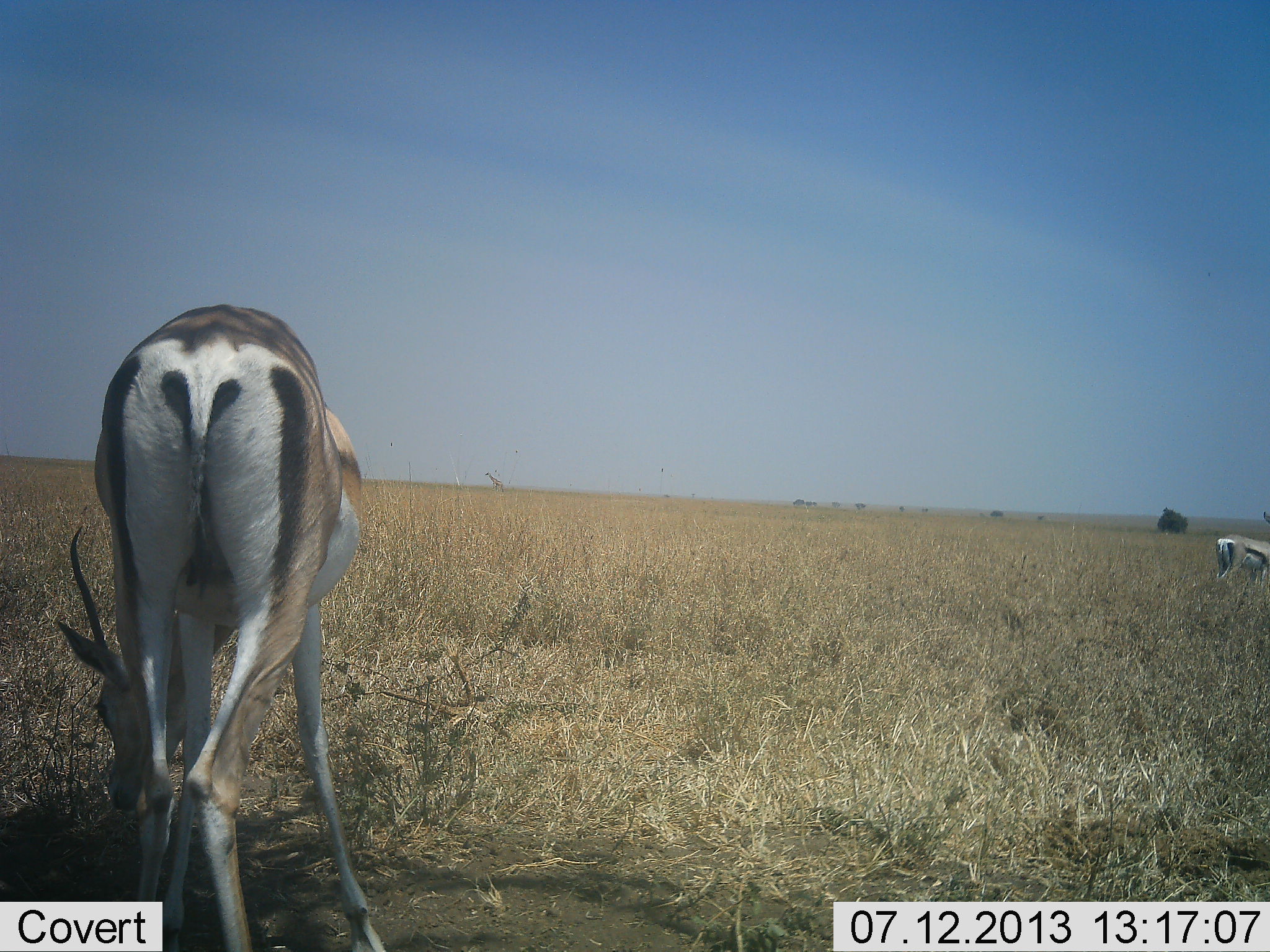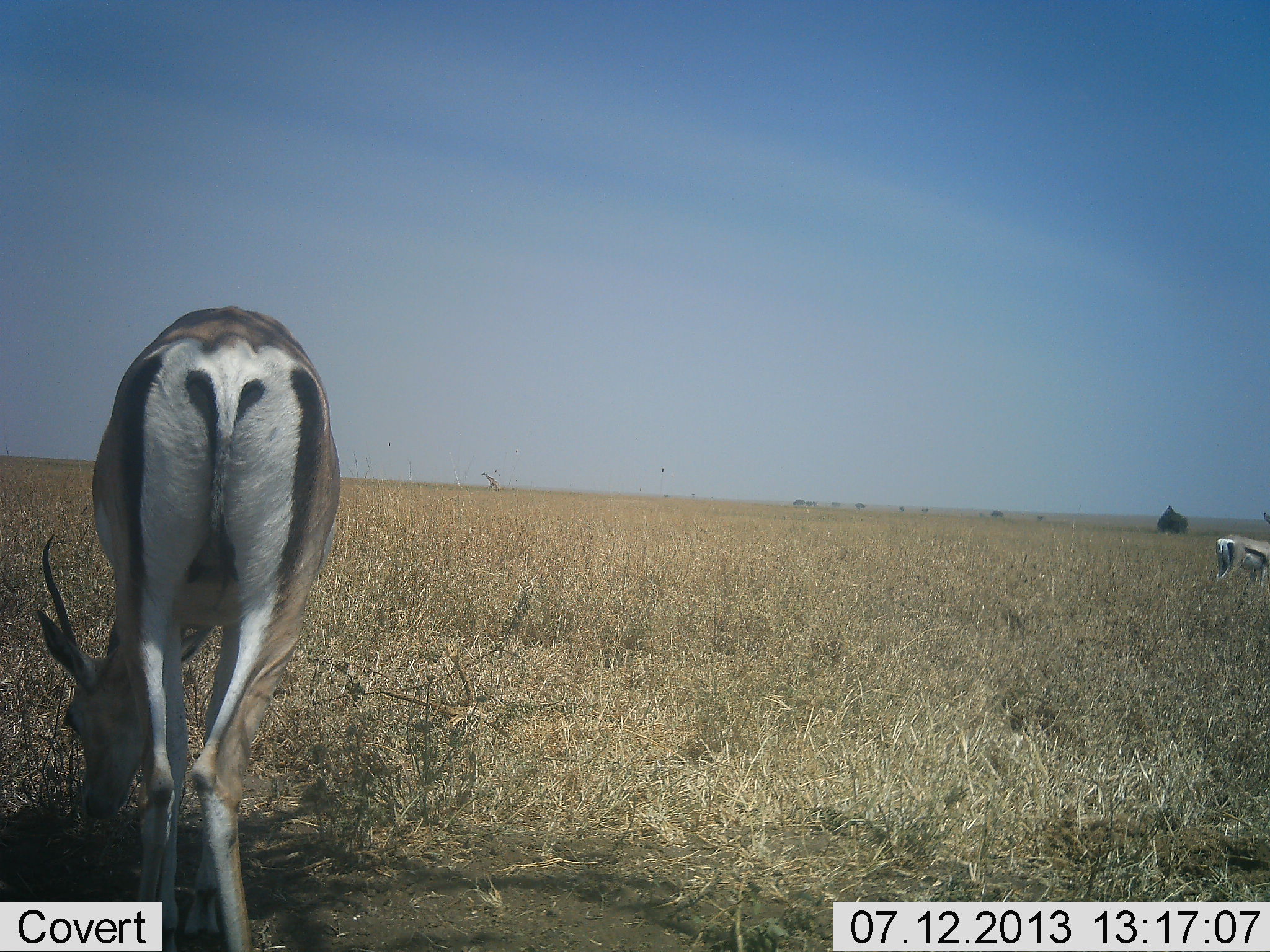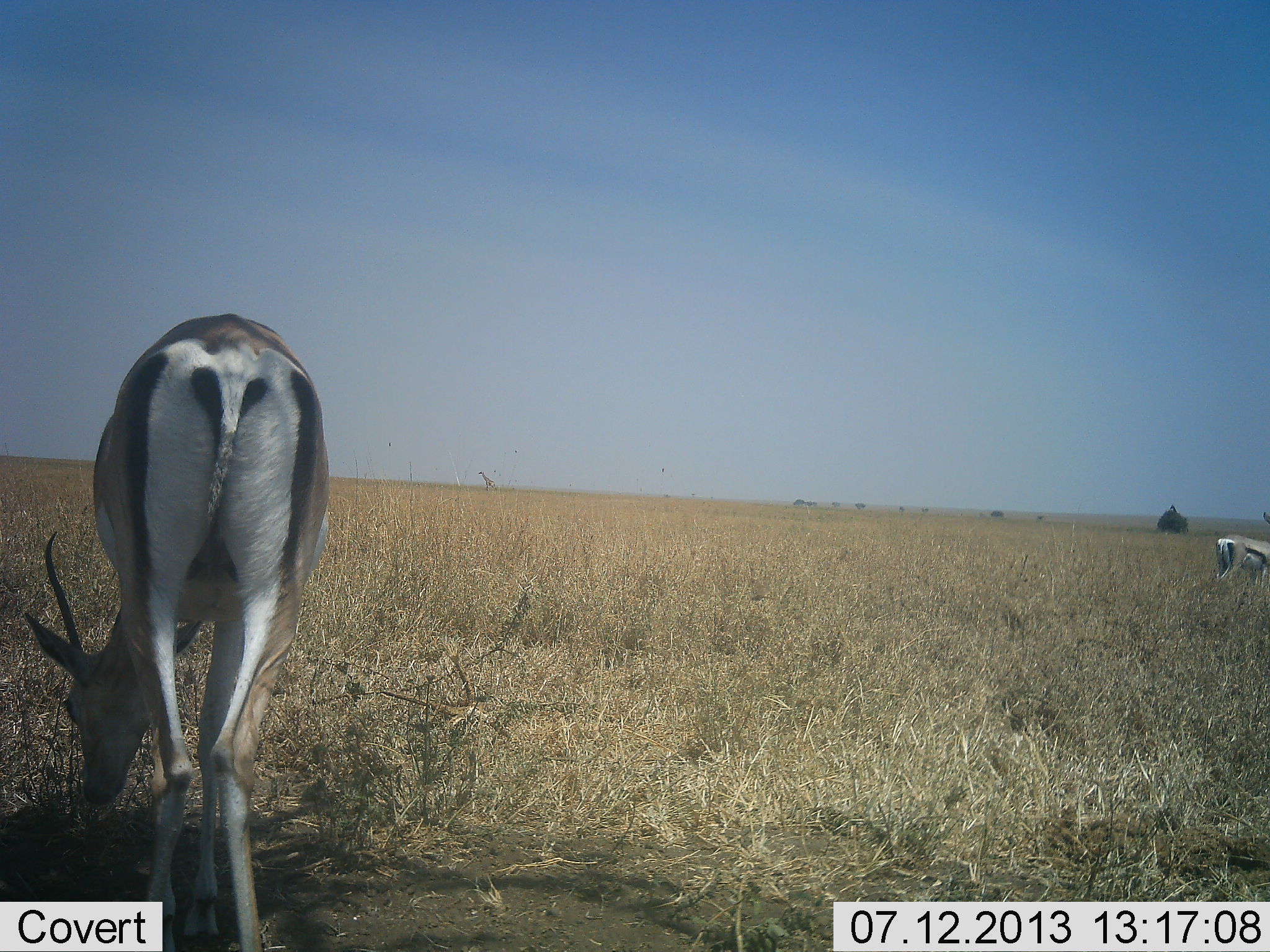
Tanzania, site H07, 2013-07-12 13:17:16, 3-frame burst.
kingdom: Animalia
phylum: Chordata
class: Mammalia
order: Artiodactyla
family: Bovidae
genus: Nanger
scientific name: Nanger granti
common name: grant's gazelle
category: gazellegrants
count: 2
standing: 62%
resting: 0%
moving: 3%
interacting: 0%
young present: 3%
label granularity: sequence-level